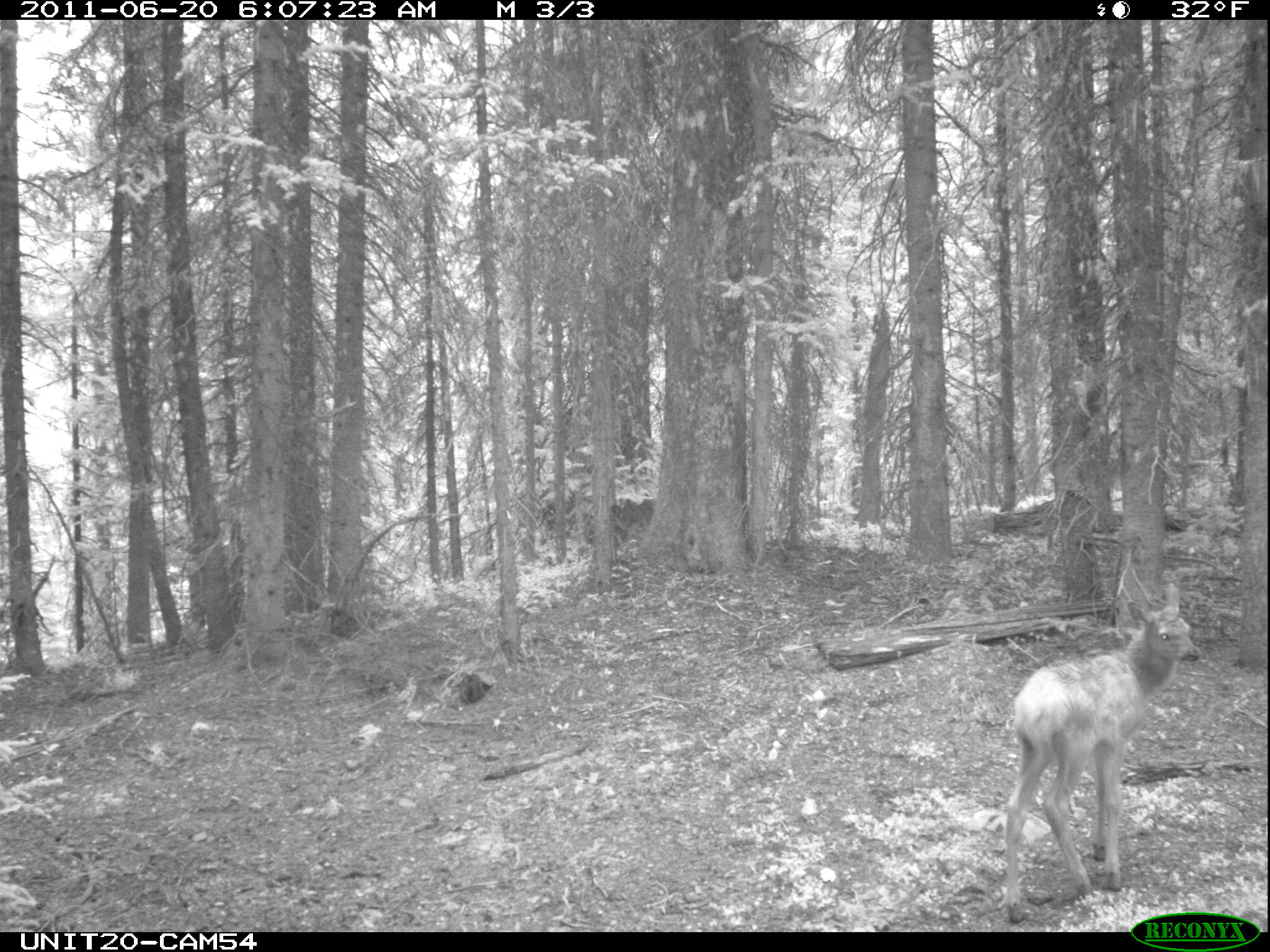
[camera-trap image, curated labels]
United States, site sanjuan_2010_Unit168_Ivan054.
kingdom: Animalia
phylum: Chordata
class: Mammalia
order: Artiodactyla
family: Cervidae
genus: Cervus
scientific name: Cervus elaphus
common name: red deer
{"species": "Cervus elaphus (red deer)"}